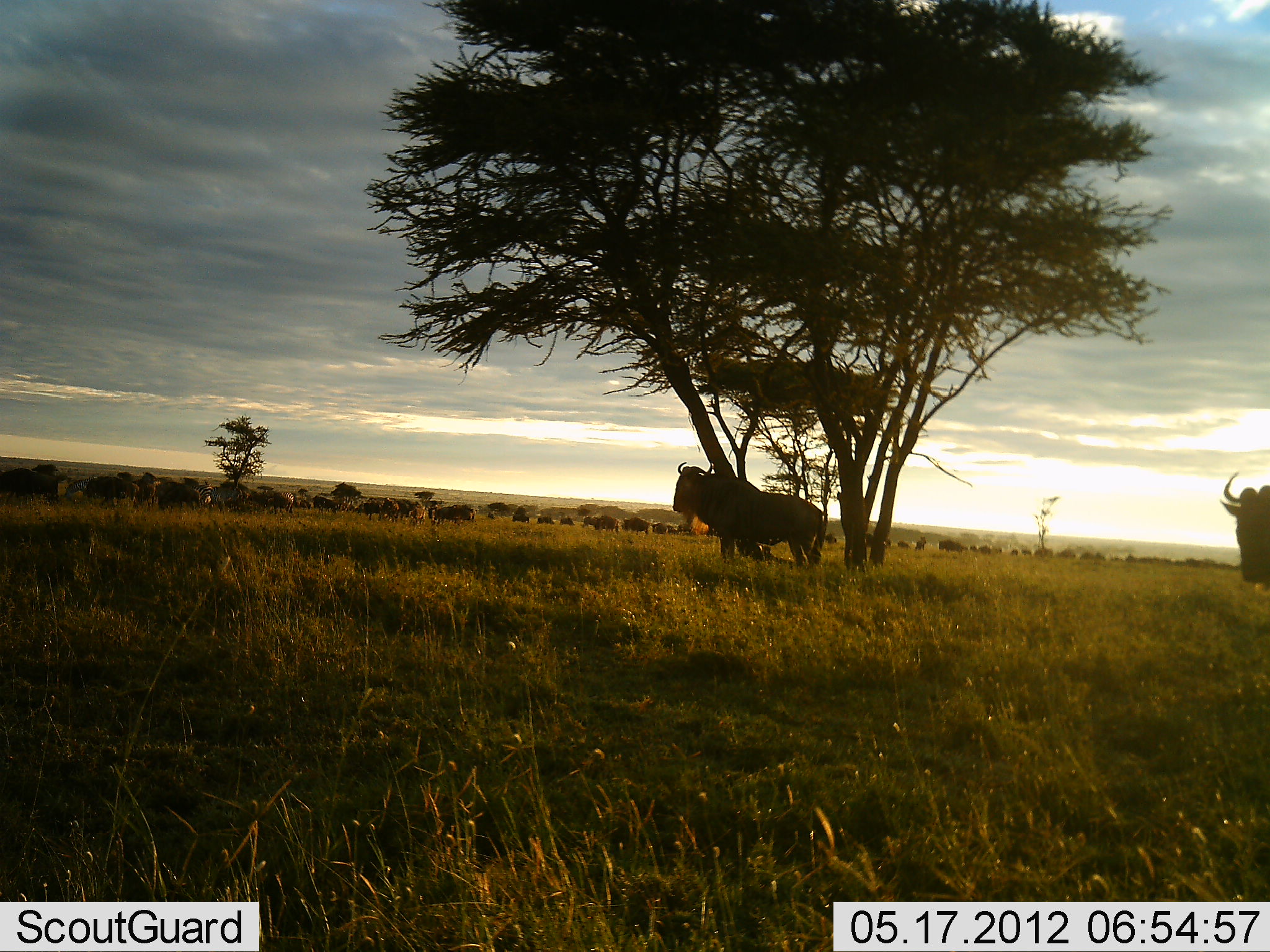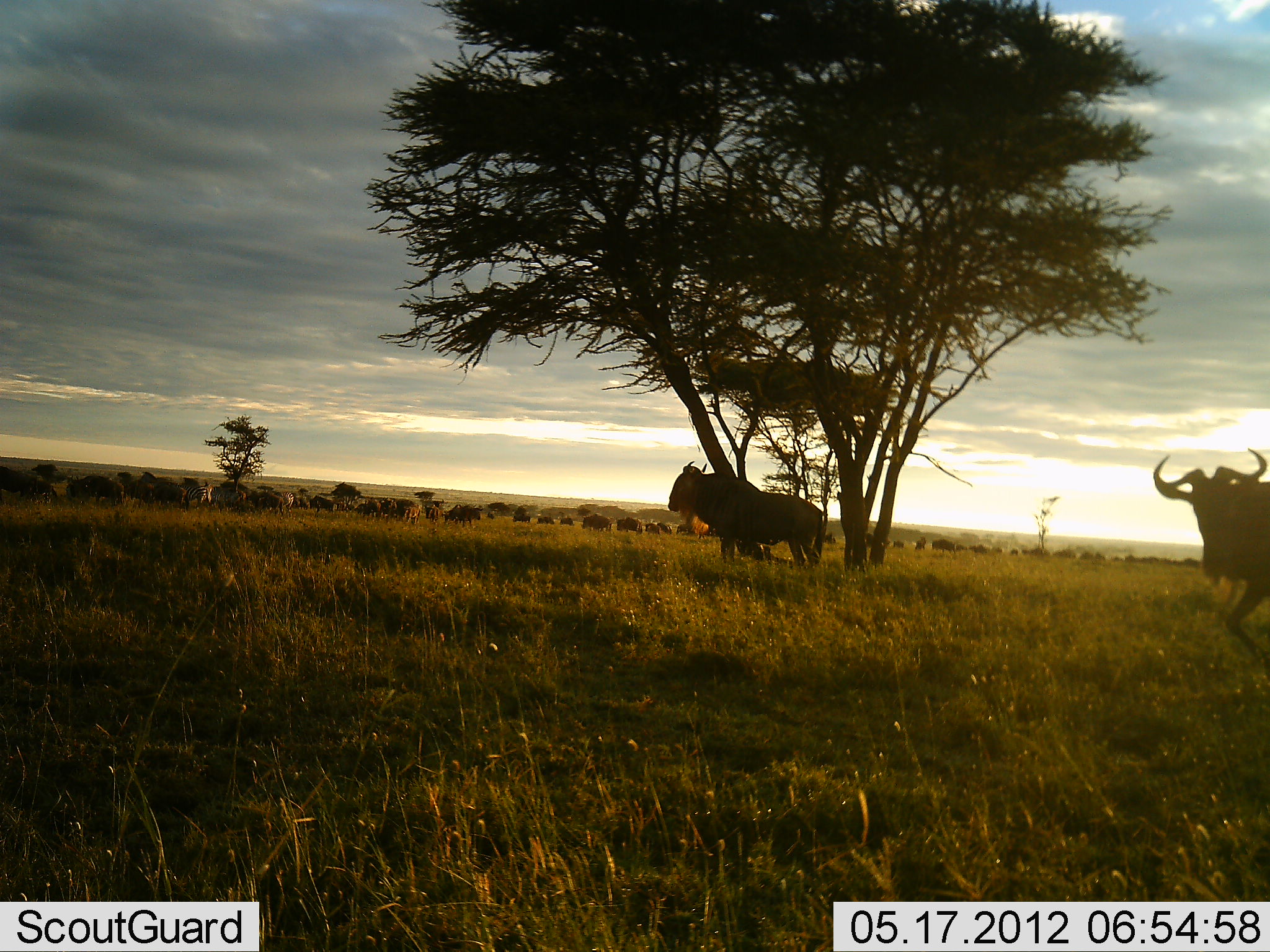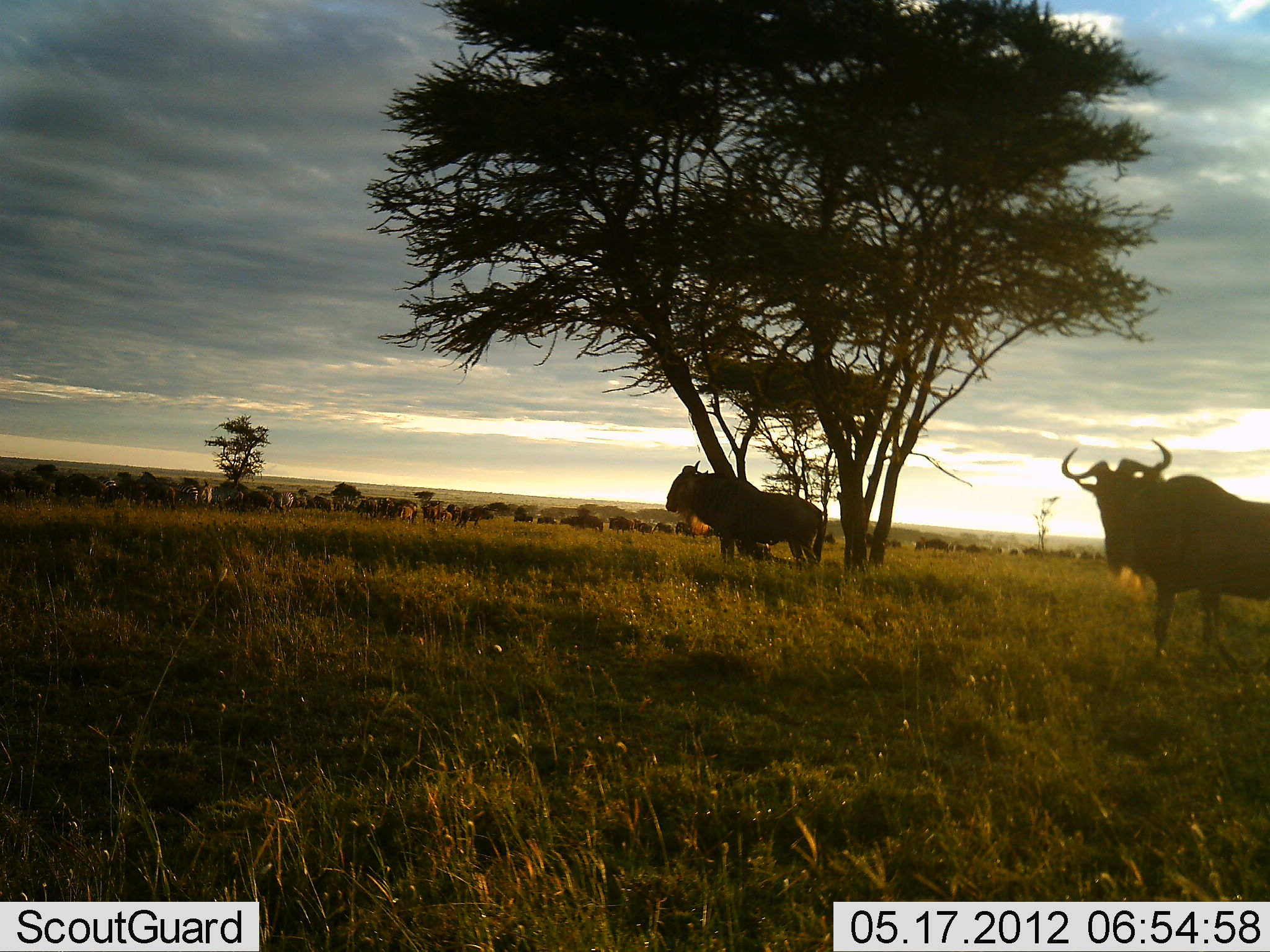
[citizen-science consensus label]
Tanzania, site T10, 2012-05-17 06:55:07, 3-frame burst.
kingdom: Animalia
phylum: Chordata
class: Mammalia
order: Artiodactyla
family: Bovidae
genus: Connochaetes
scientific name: Connochaetes taurinus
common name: blue wildebeest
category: wildebeest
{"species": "wildebeest (blue wildebeest) (Connochaetes taurinus)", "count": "51+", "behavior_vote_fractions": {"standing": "40%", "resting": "0%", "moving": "100%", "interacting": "0%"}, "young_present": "0%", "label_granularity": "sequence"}